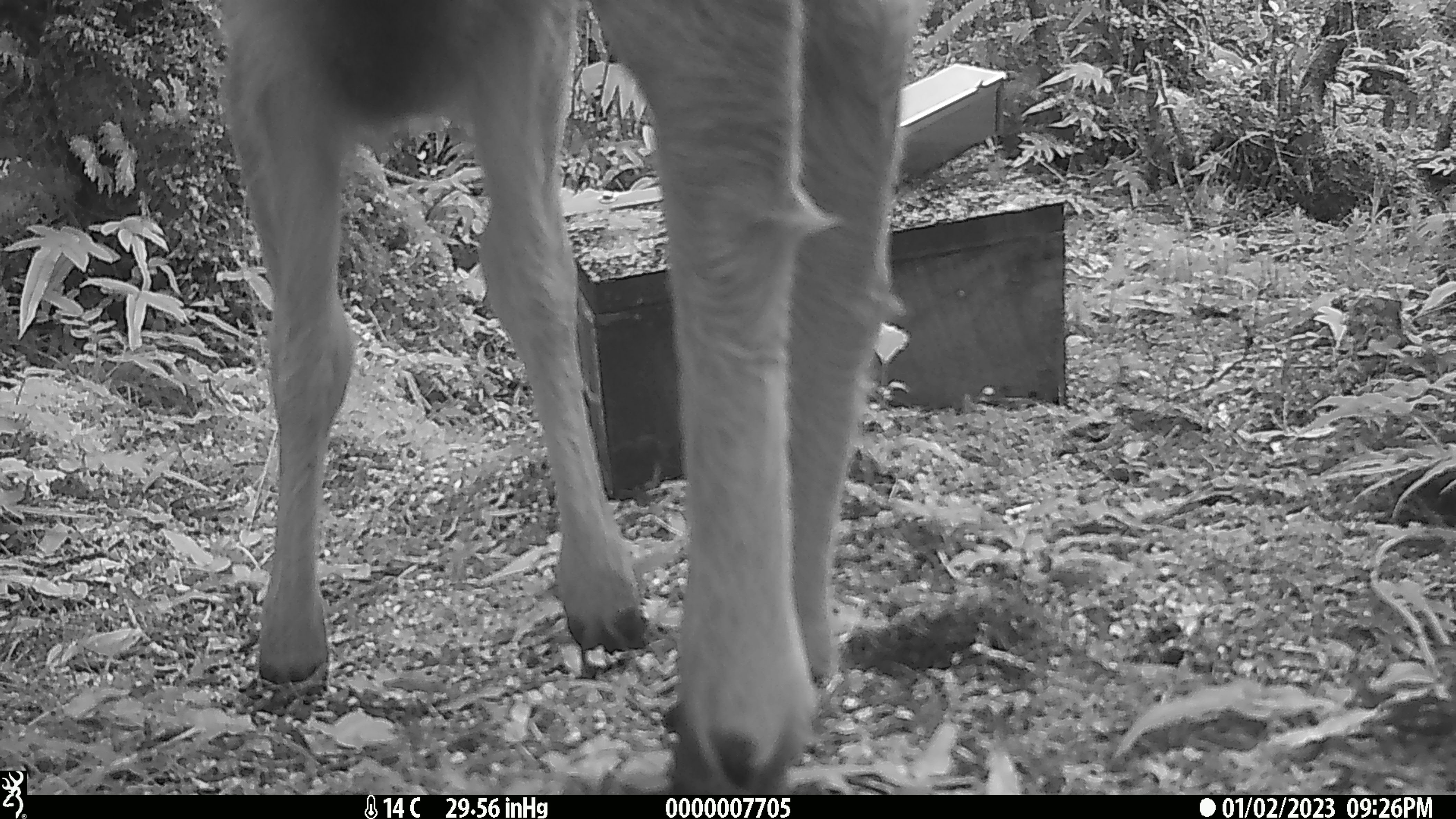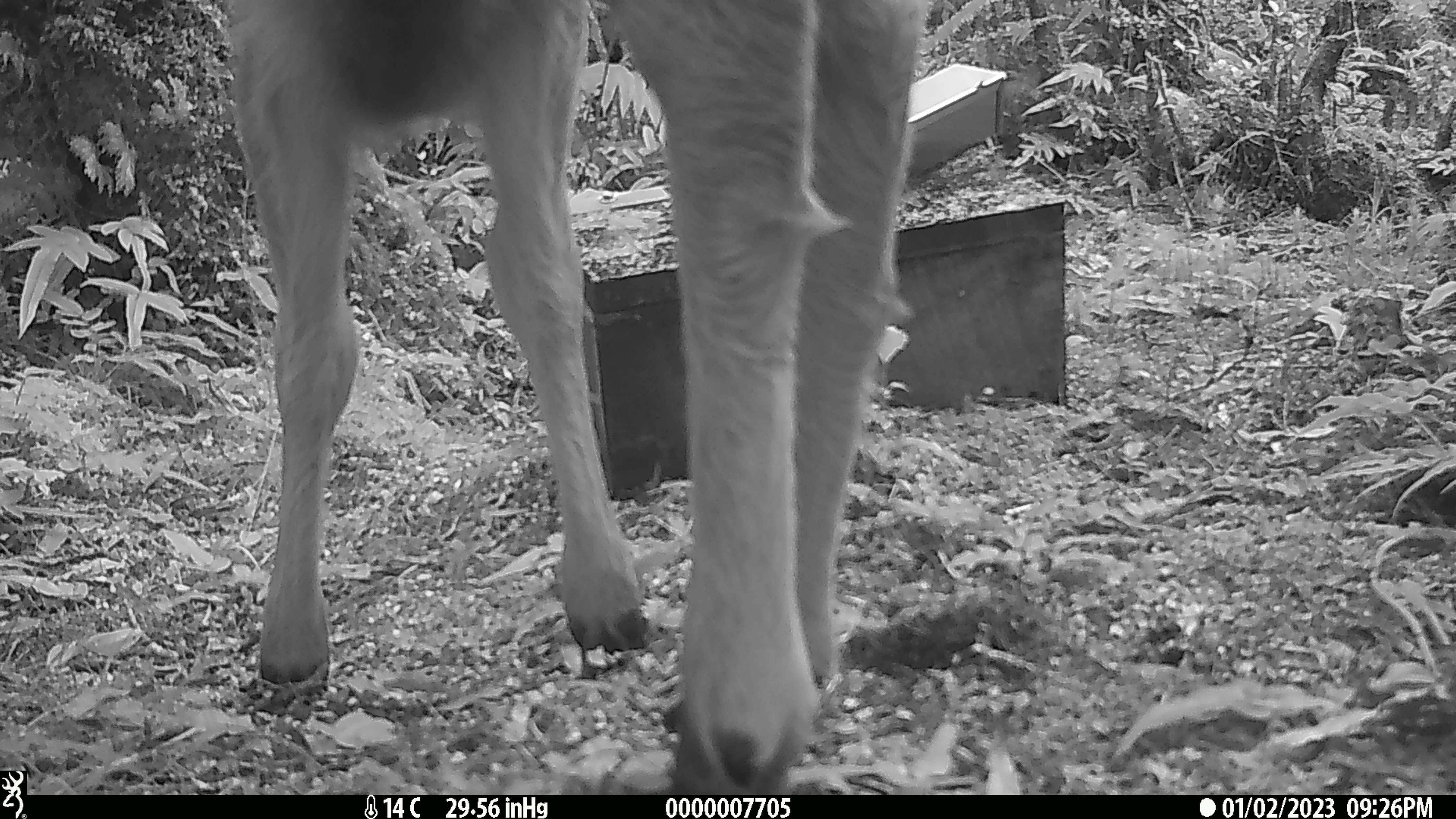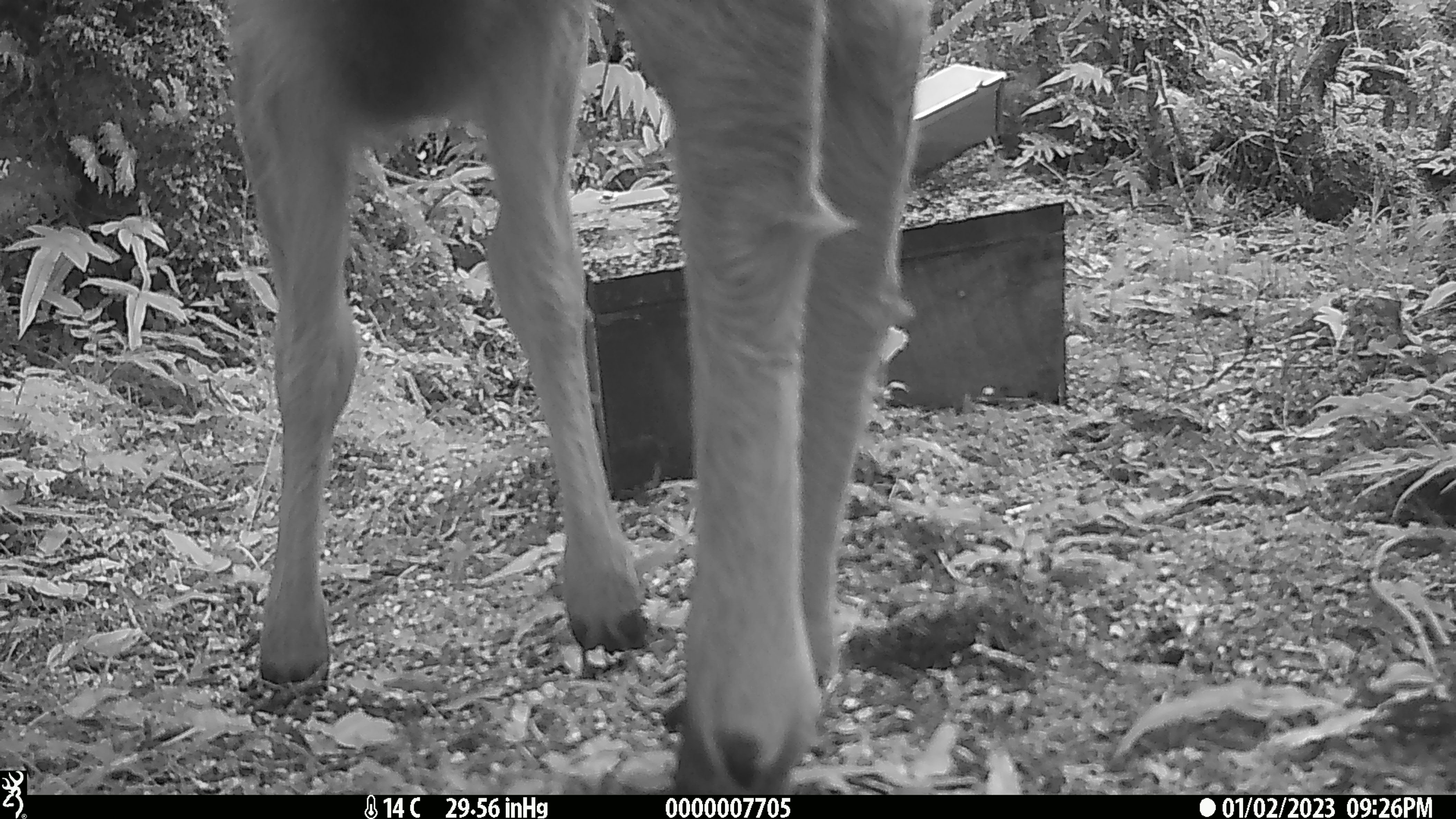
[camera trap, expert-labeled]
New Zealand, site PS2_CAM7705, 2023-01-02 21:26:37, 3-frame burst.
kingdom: Animalia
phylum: Chordata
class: Mammalia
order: Artiodactyla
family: Cervidae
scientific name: Cervidae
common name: deer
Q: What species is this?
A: Deer (Cervidae).